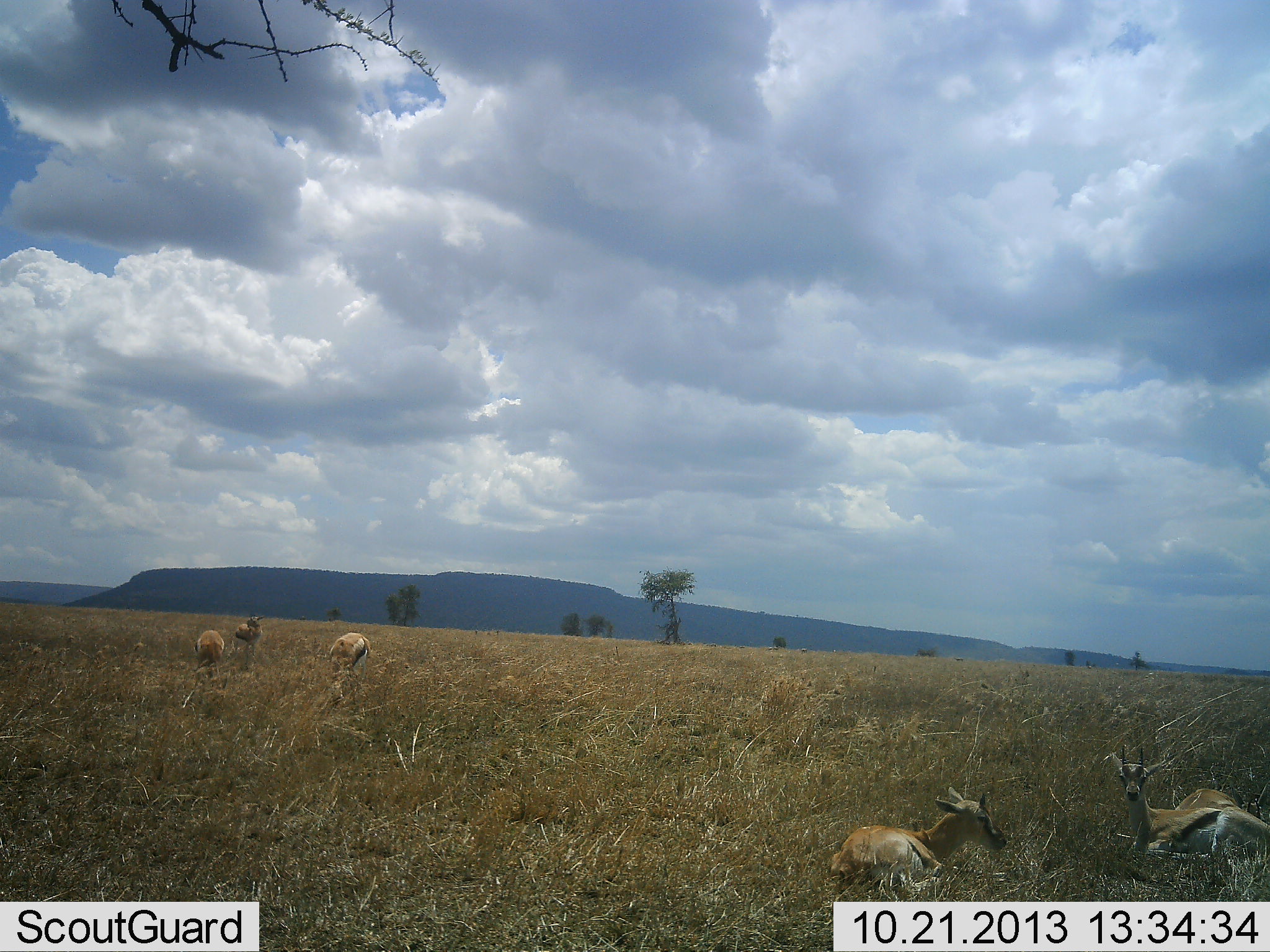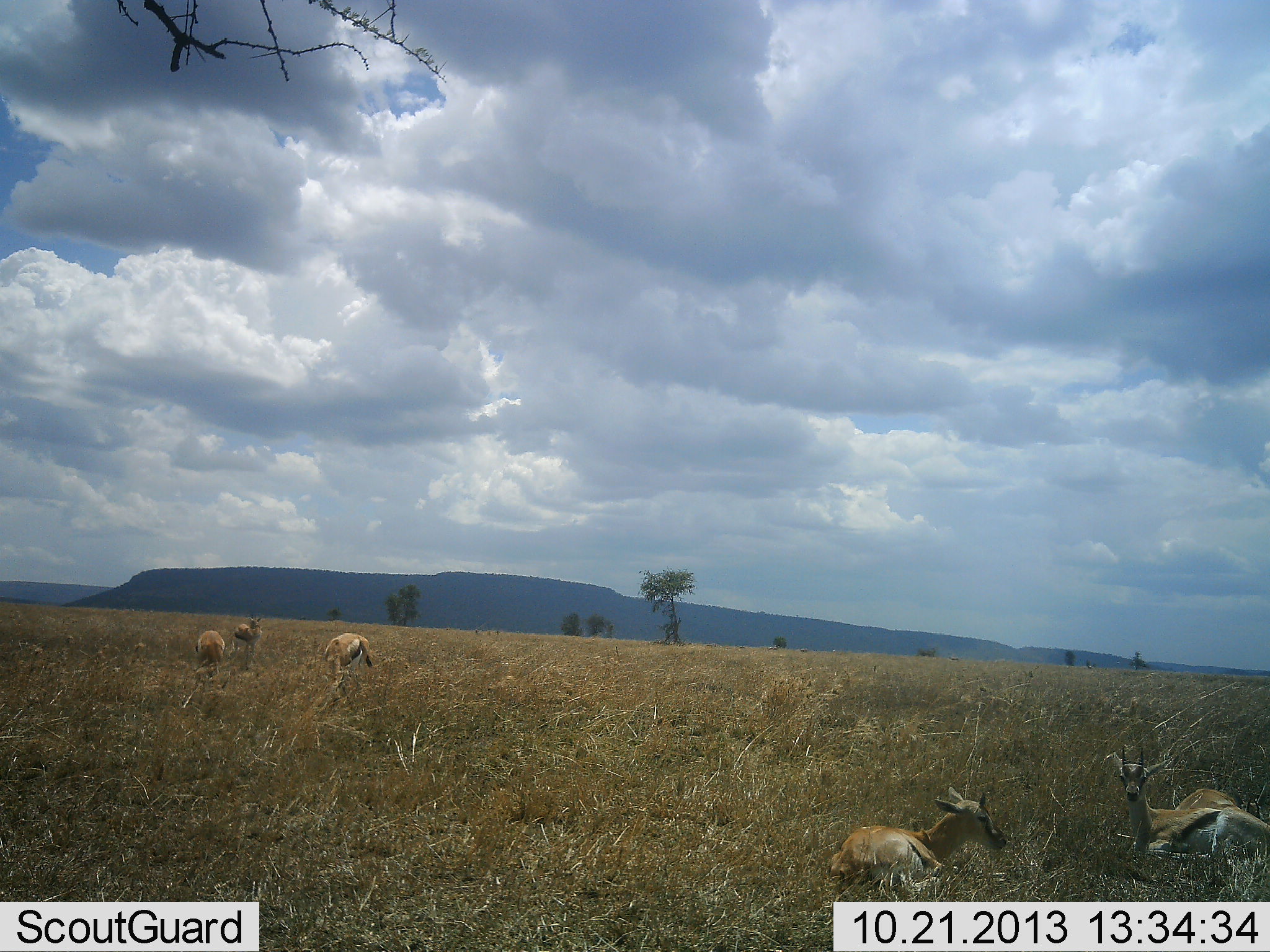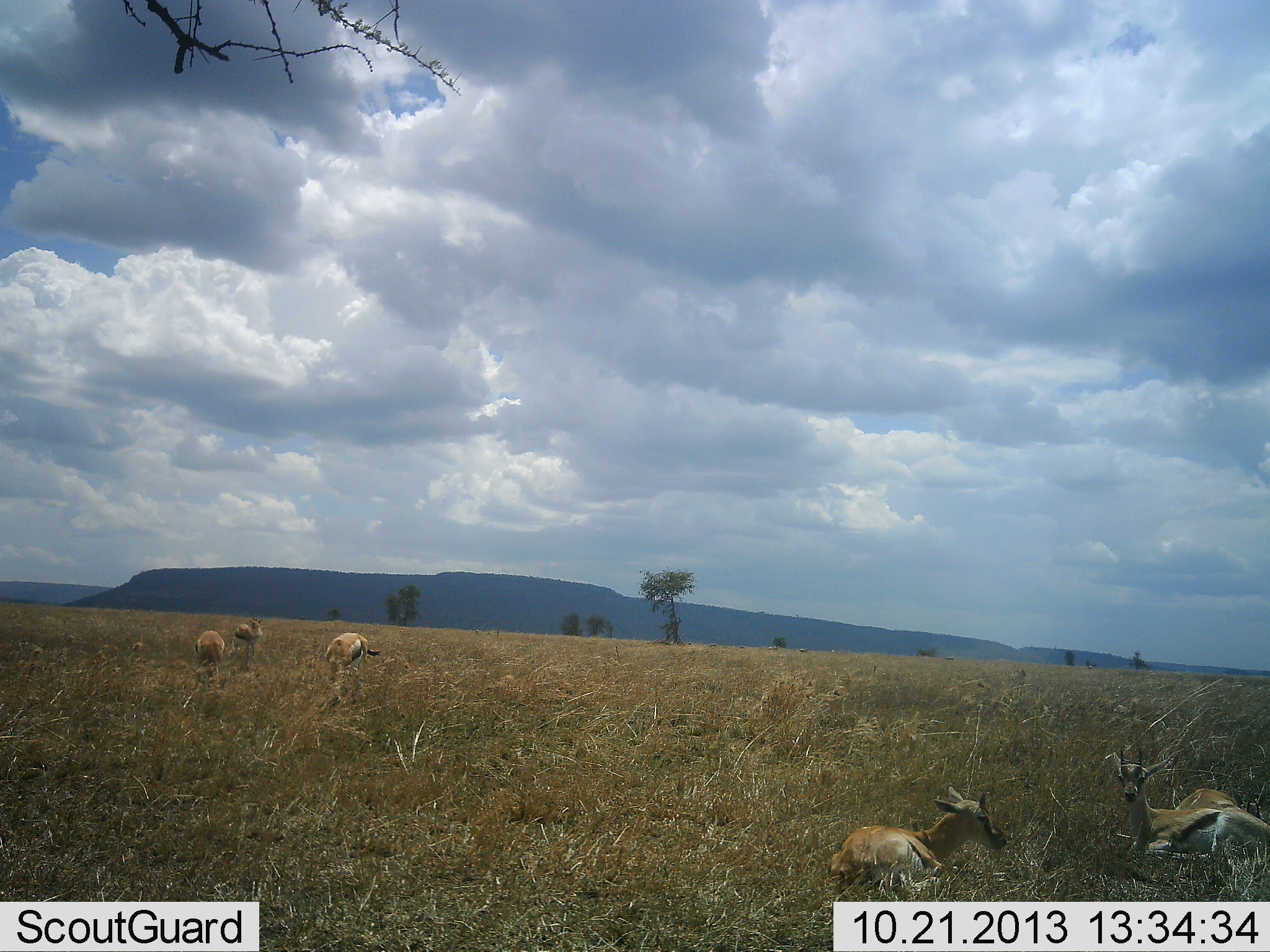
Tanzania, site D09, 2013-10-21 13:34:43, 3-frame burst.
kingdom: Animalia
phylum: Chordata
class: Mammalia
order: Artiodactyla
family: Bovidae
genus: Eudorcas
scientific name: Eudorcas thomsonii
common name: thomson's gazelle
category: gazellethomsons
Gazellethomsons (thomson's gazelle) (Eudorcas thomsonii), count 5. Behavior (volunteer vote fractions): standing 70%, resting 100%, moving 0%, interacting 0%. Young present (vote fraction): 0%. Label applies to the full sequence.